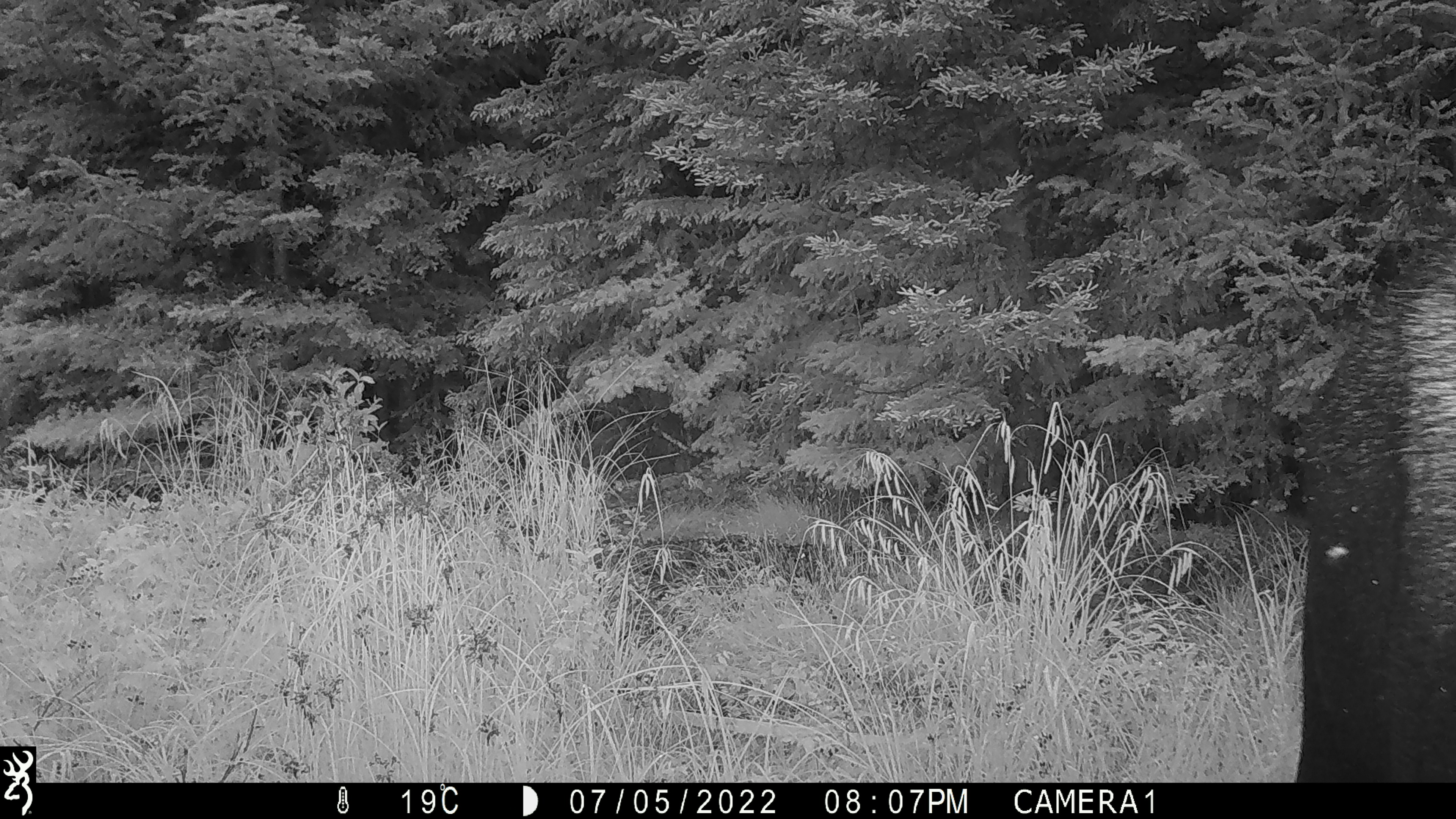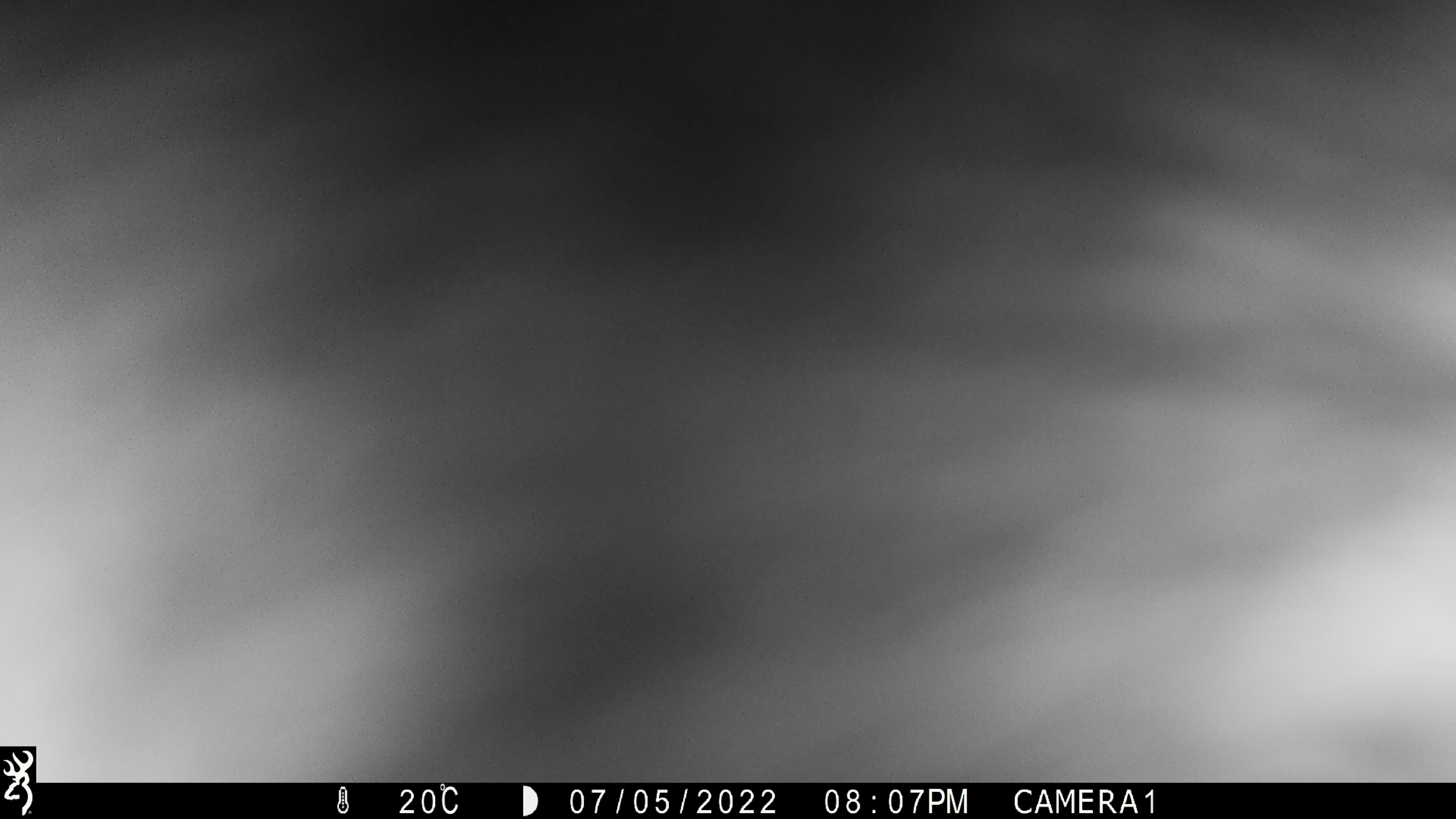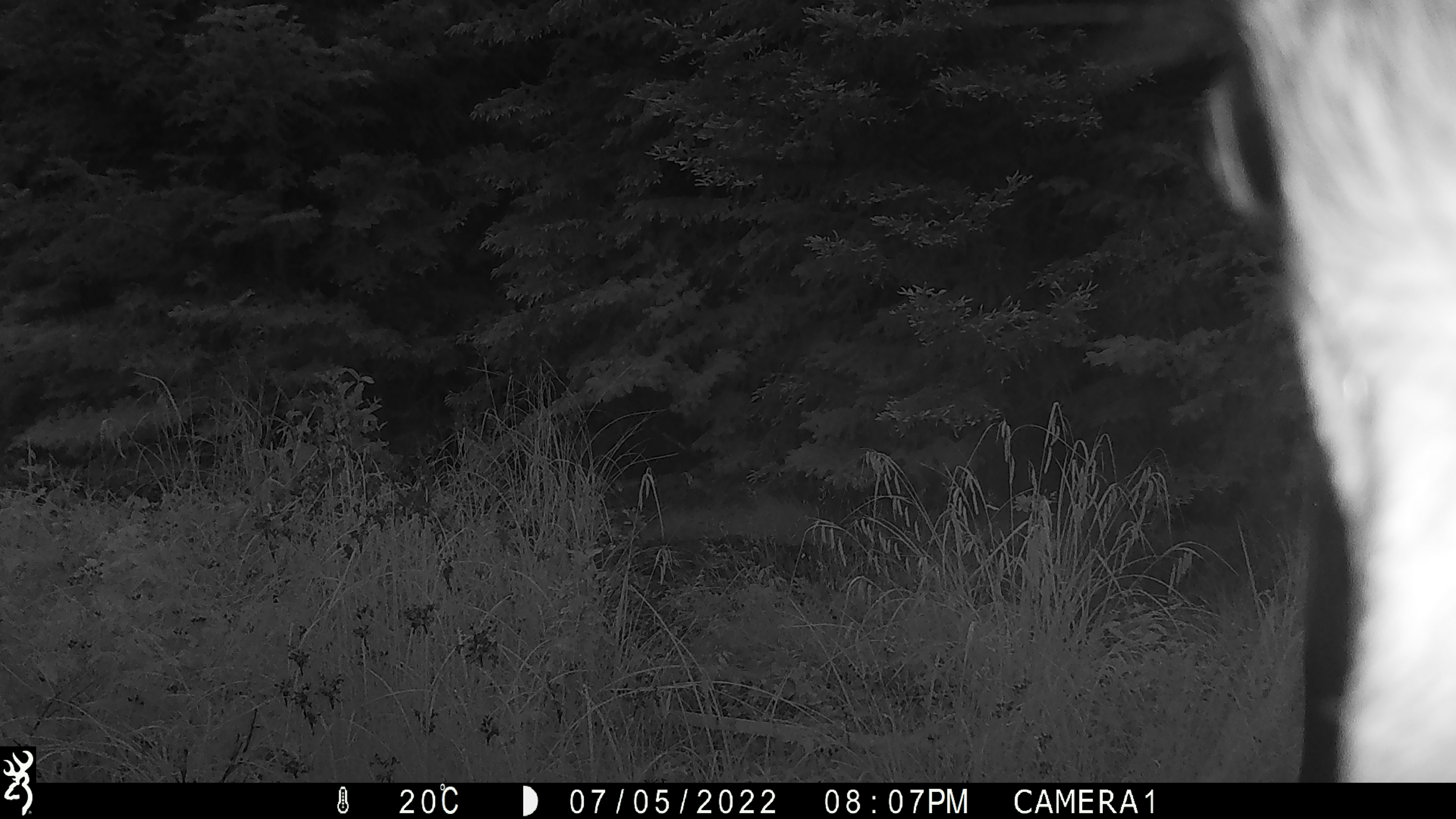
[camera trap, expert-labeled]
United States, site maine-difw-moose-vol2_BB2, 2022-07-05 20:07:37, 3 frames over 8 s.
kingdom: Animalia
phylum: Chordata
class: Mammalia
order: Artiodactyla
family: Cervidae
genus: Alces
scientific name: Alces alces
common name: moose